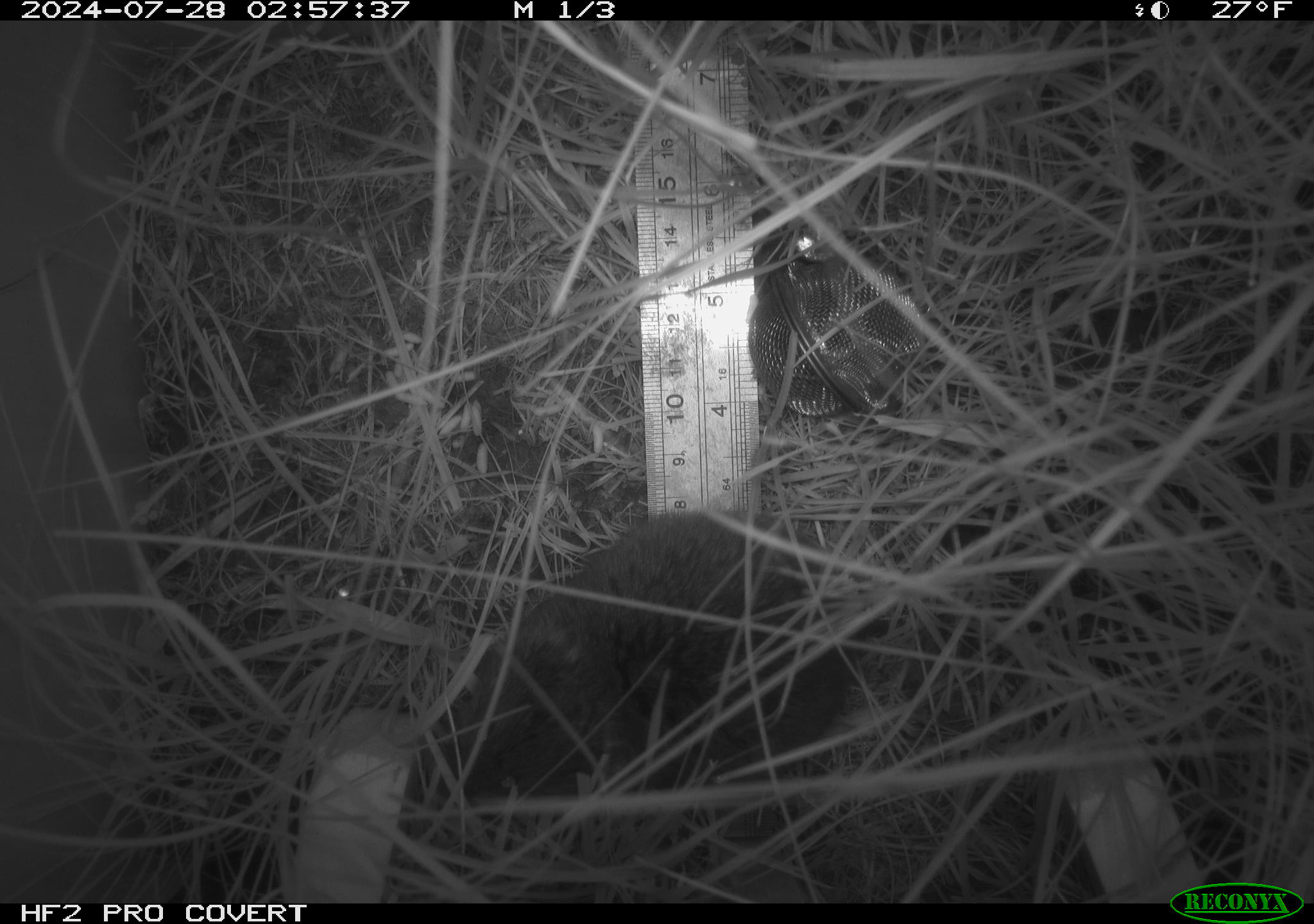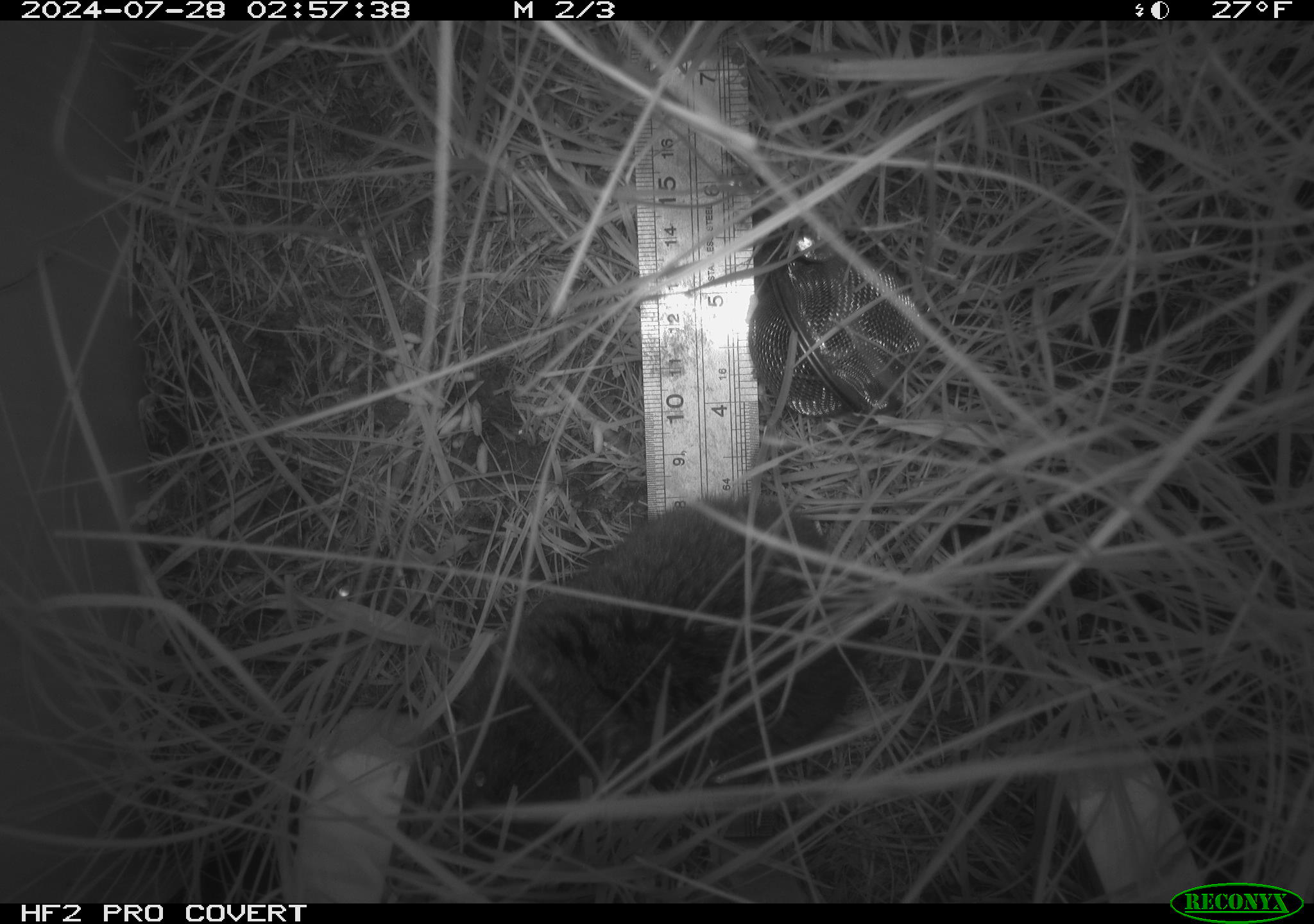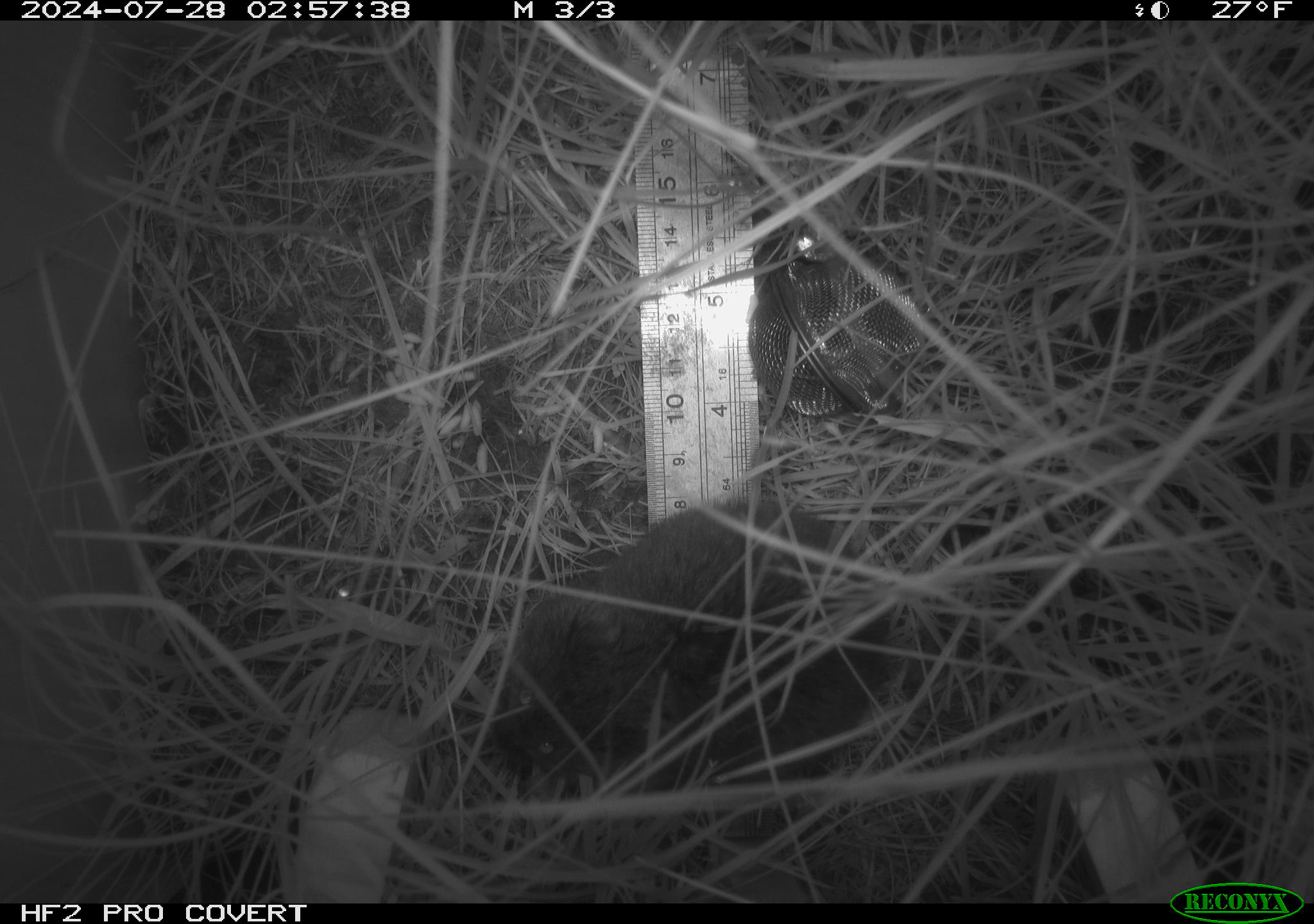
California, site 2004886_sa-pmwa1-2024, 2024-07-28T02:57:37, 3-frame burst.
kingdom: Animalia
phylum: Chordata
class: Mammalia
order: Rodentia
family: Cricetidae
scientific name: Arvicolinae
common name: voles, lemmings, and muskrats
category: arvicolinae subfamily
Arvicolinae subfamily (voles, lemmings, and muskrats) (Arvicolinae).